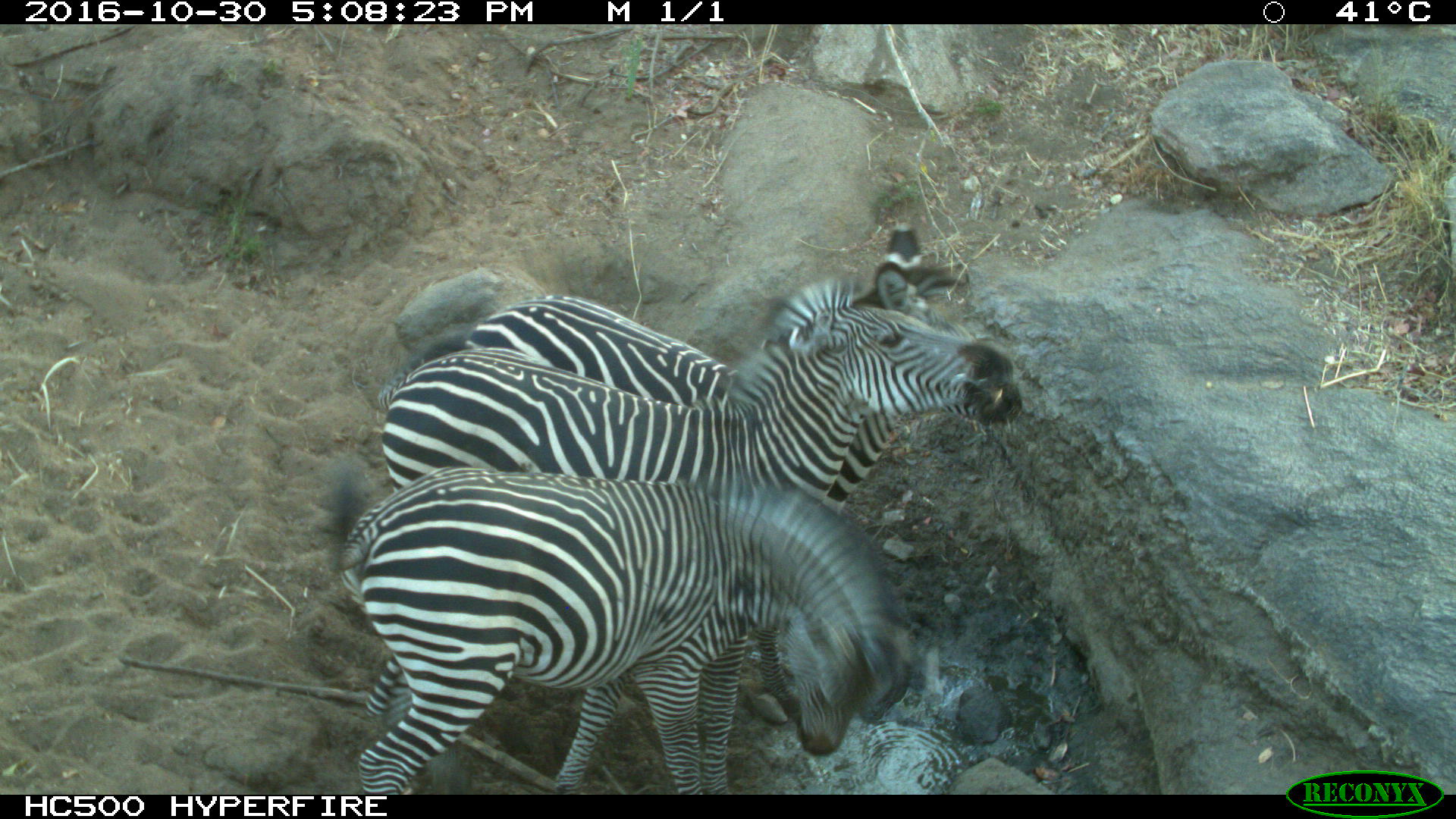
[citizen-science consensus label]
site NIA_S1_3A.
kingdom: Animalia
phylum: Chordata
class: Mammalia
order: Perissodactyla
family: Equidae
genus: Equus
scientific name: Equus quagga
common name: plains zebra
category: zebraplains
Zebraplains (plains zebra) (Equus quagga), count 3. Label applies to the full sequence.